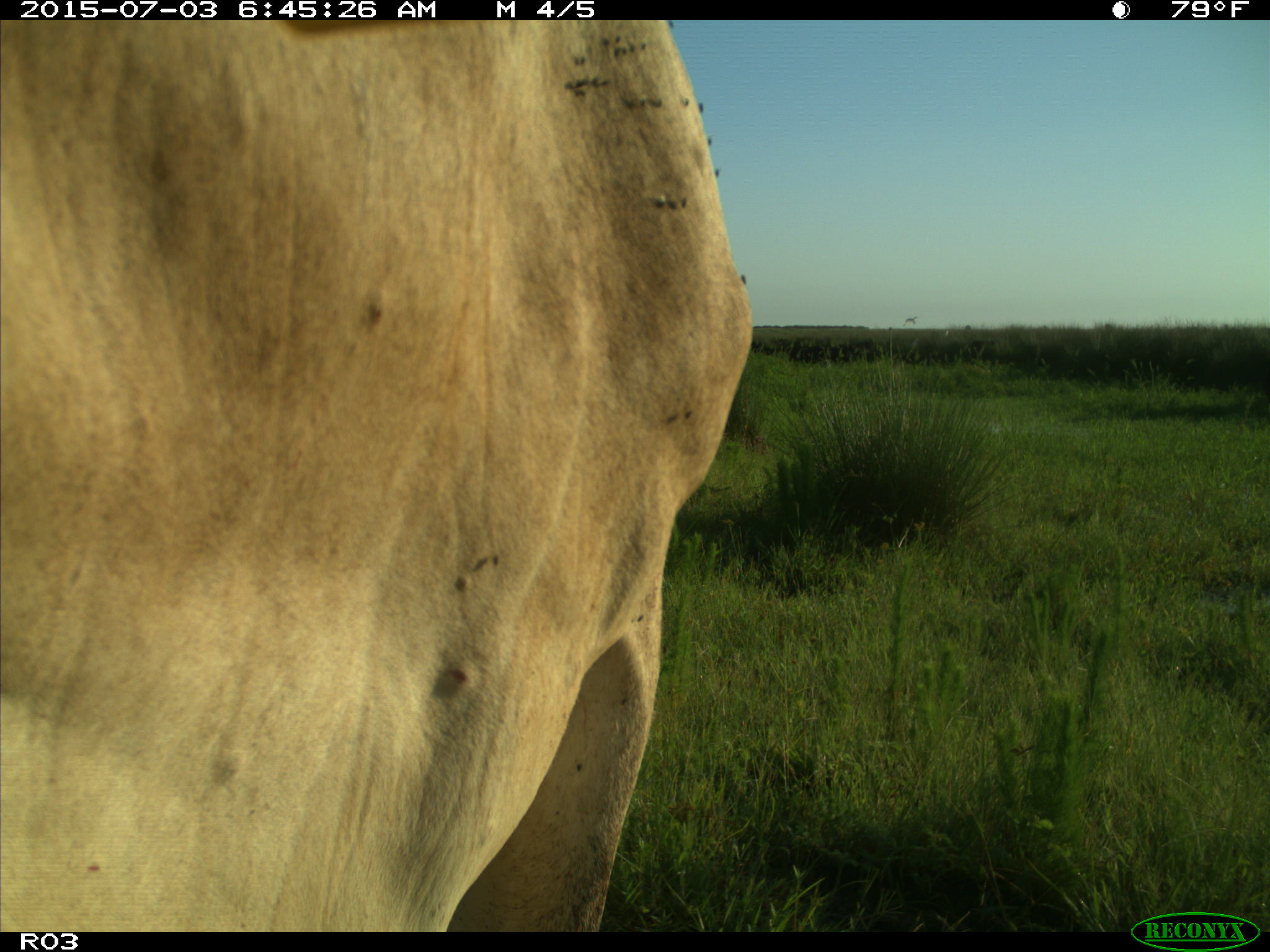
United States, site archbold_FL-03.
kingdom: Animalia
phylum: Chordata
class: Mammalia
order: Artiodactyla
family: Bovidae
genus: Bos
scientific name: Bos taurus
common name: domestic cow